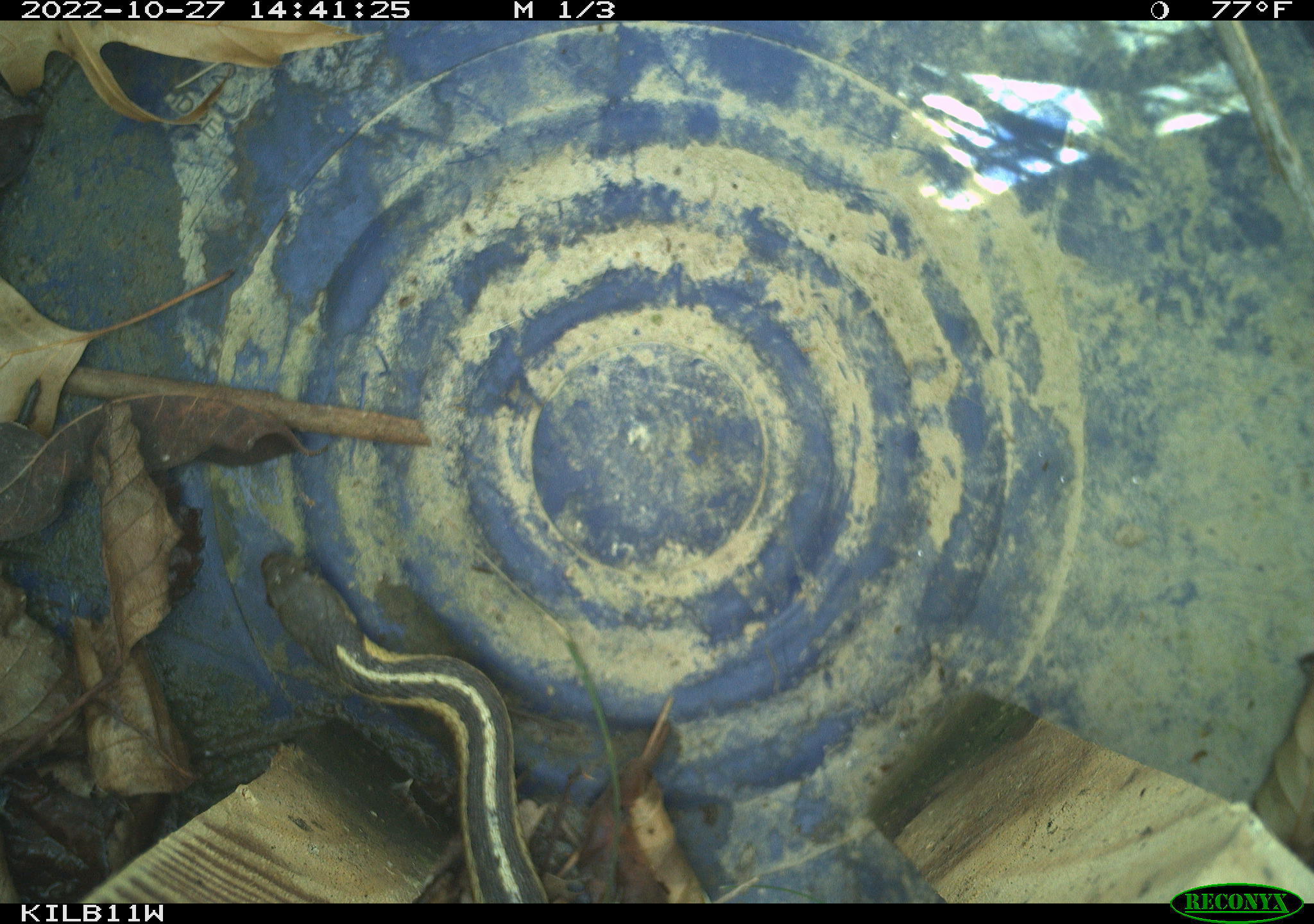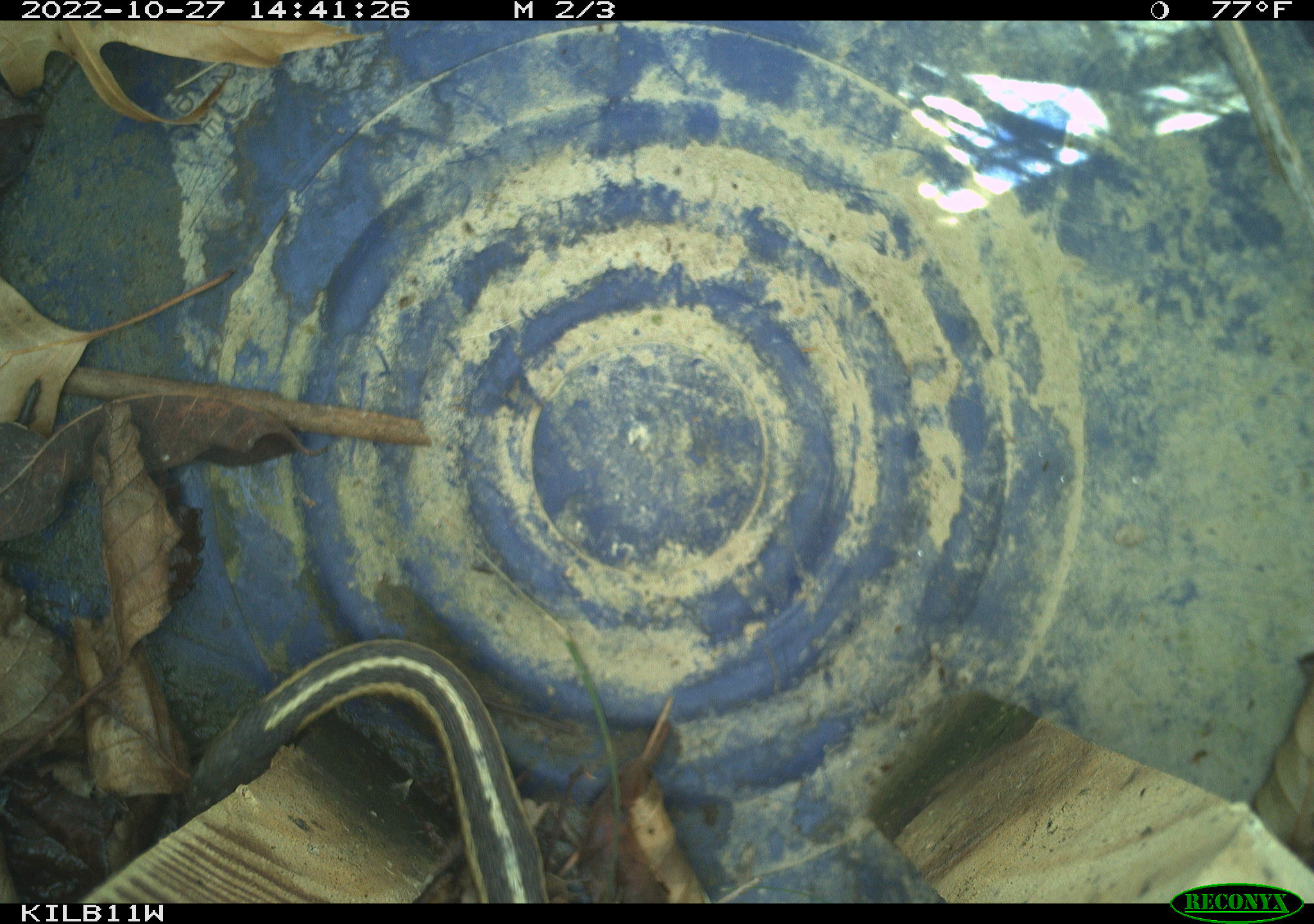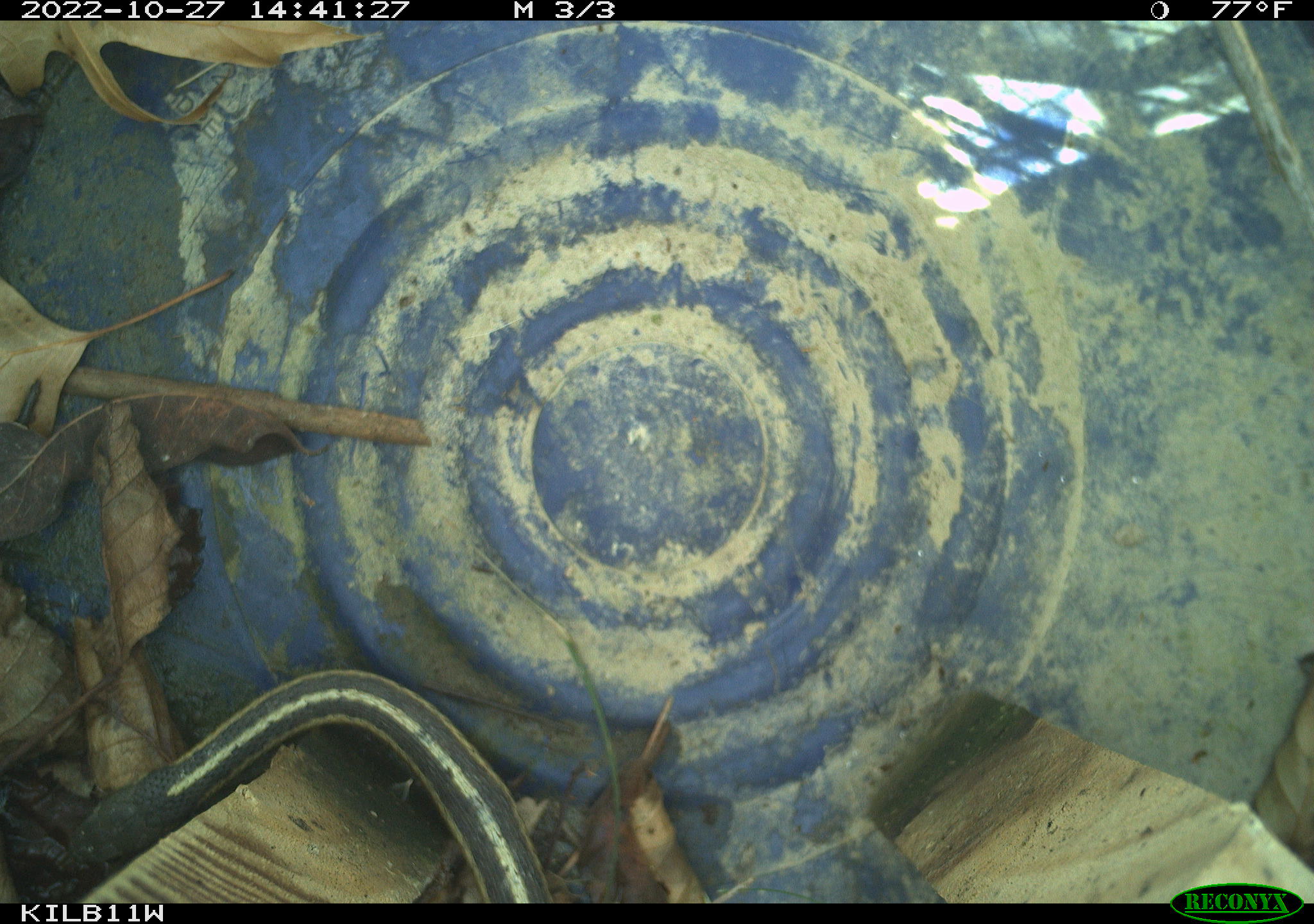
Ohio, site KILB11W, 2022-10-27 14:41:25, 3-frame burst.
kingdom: Animalia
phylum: Chordata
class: Reptilia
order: Squamata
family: Colubridae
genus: Thamnophis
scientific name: Thamnophis sirtalis sirtalis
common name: eastern gartersnake